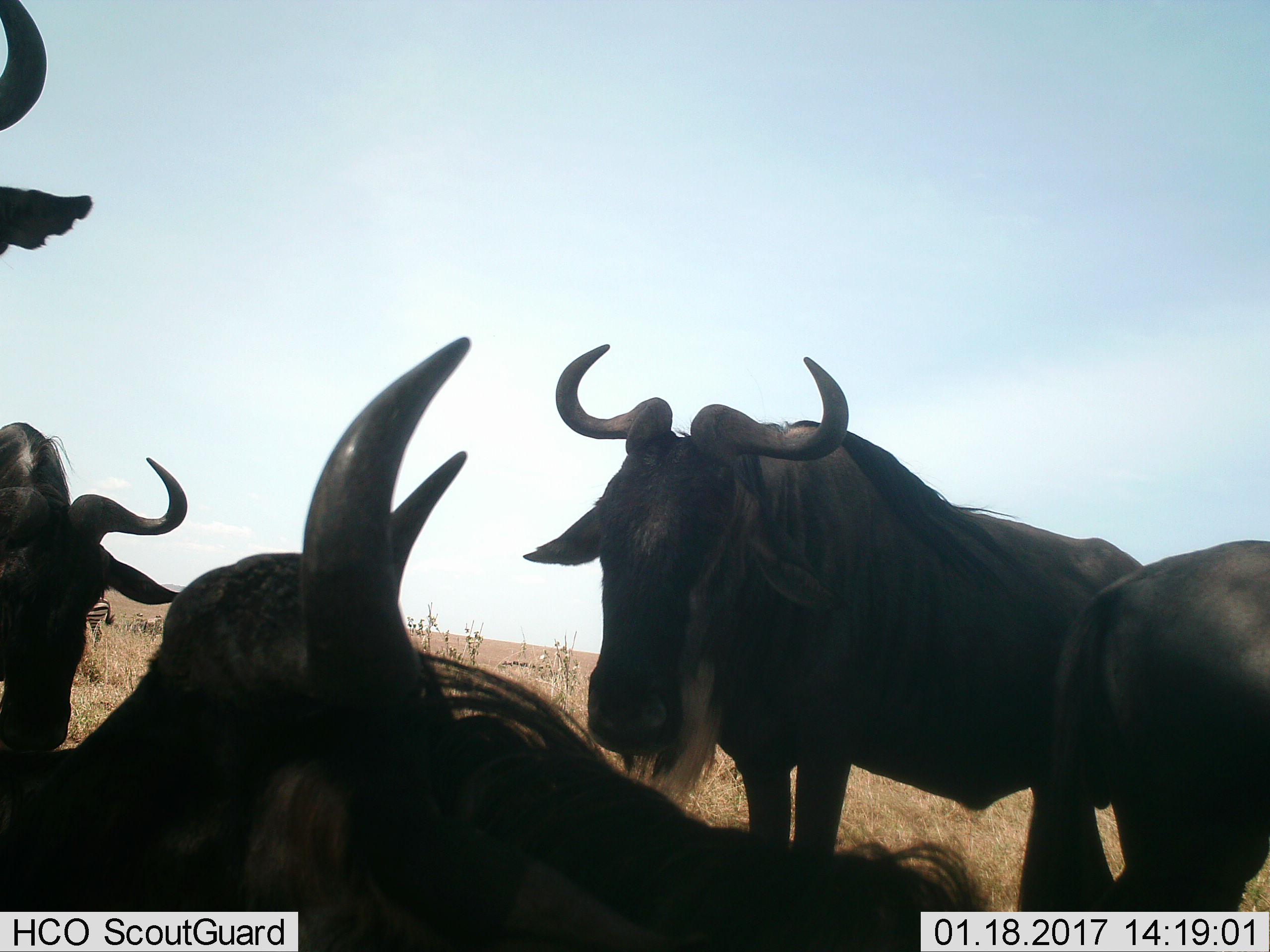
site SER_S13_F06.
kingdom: Animalia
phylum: Chordata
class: Mammalia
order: Artiodactyla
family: Bovidae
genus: Connochaetes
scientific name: Connochaetes taurinus taurinus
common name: blue wildebeest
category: wildebeestblue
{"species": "wildebeestblue (blue wildebeest) (Connochaetes taurinus taurinus)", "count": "5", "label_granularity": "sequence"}